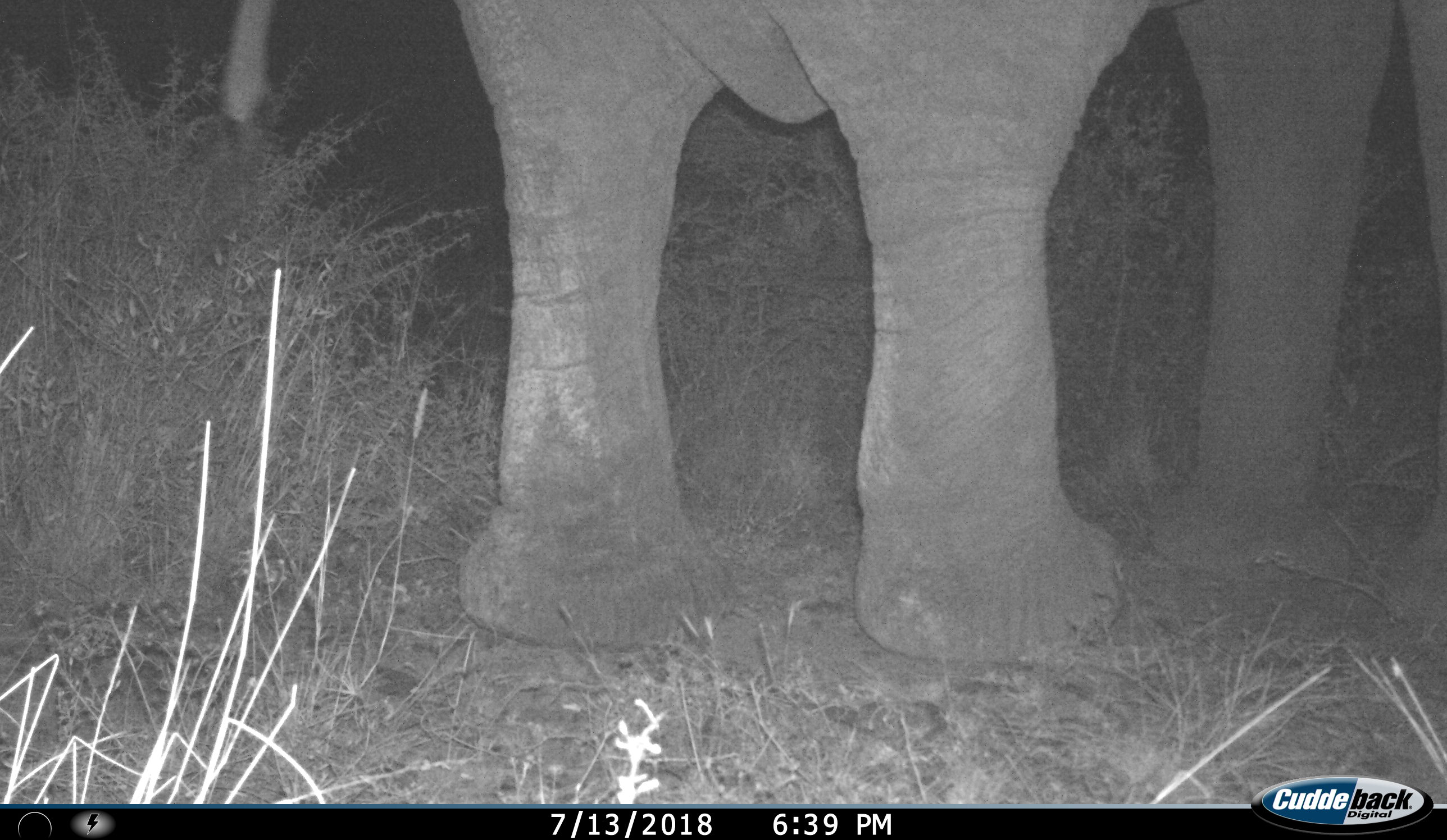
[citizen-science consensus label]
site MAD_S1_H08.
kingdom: Animalia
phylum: Chordata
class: Mammalia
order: Proboscidea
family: Elephantidae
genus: Loxodonta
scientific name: Loxodonta africana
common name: african bush elephant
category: elephant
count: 1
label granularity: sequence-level